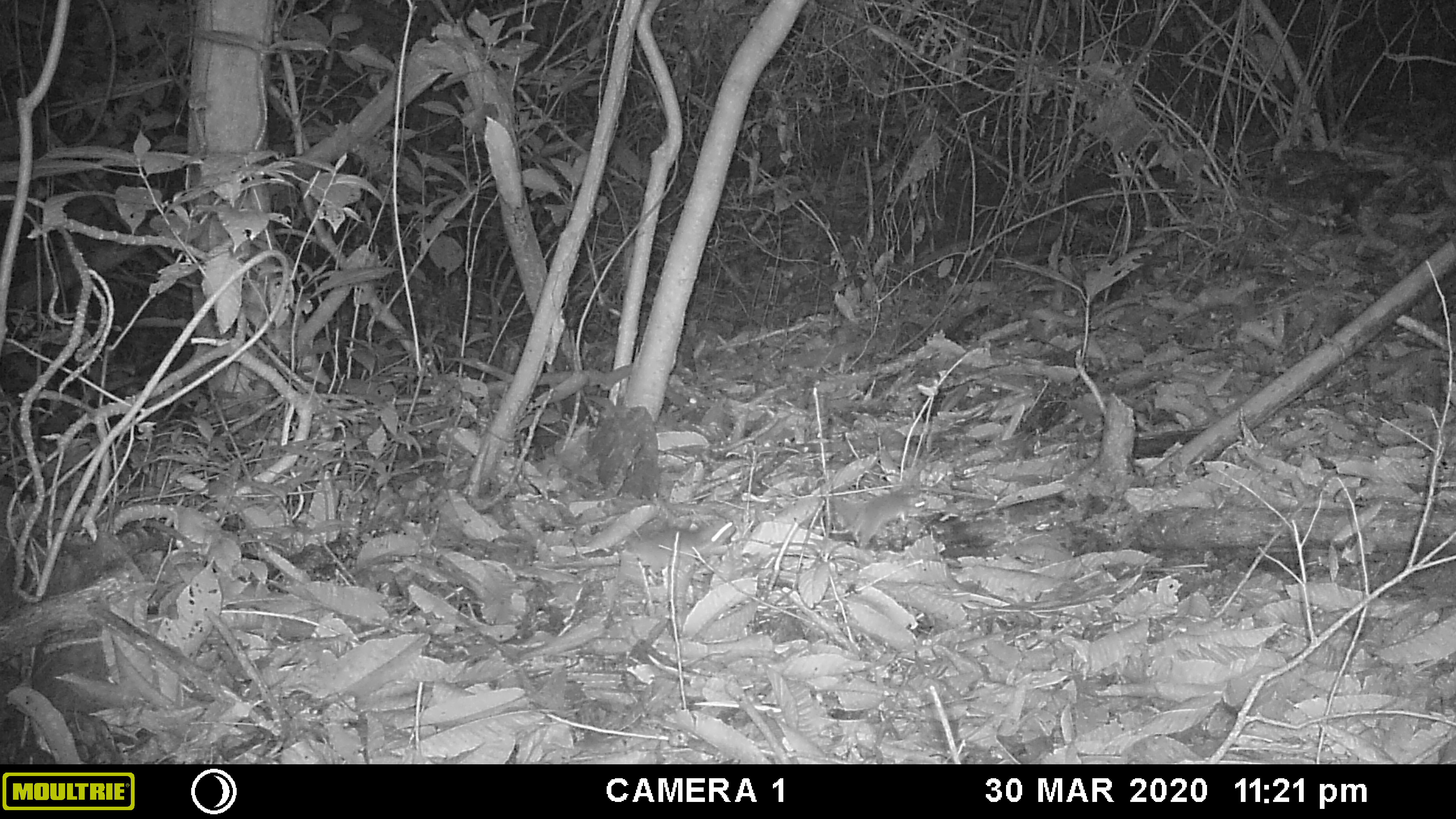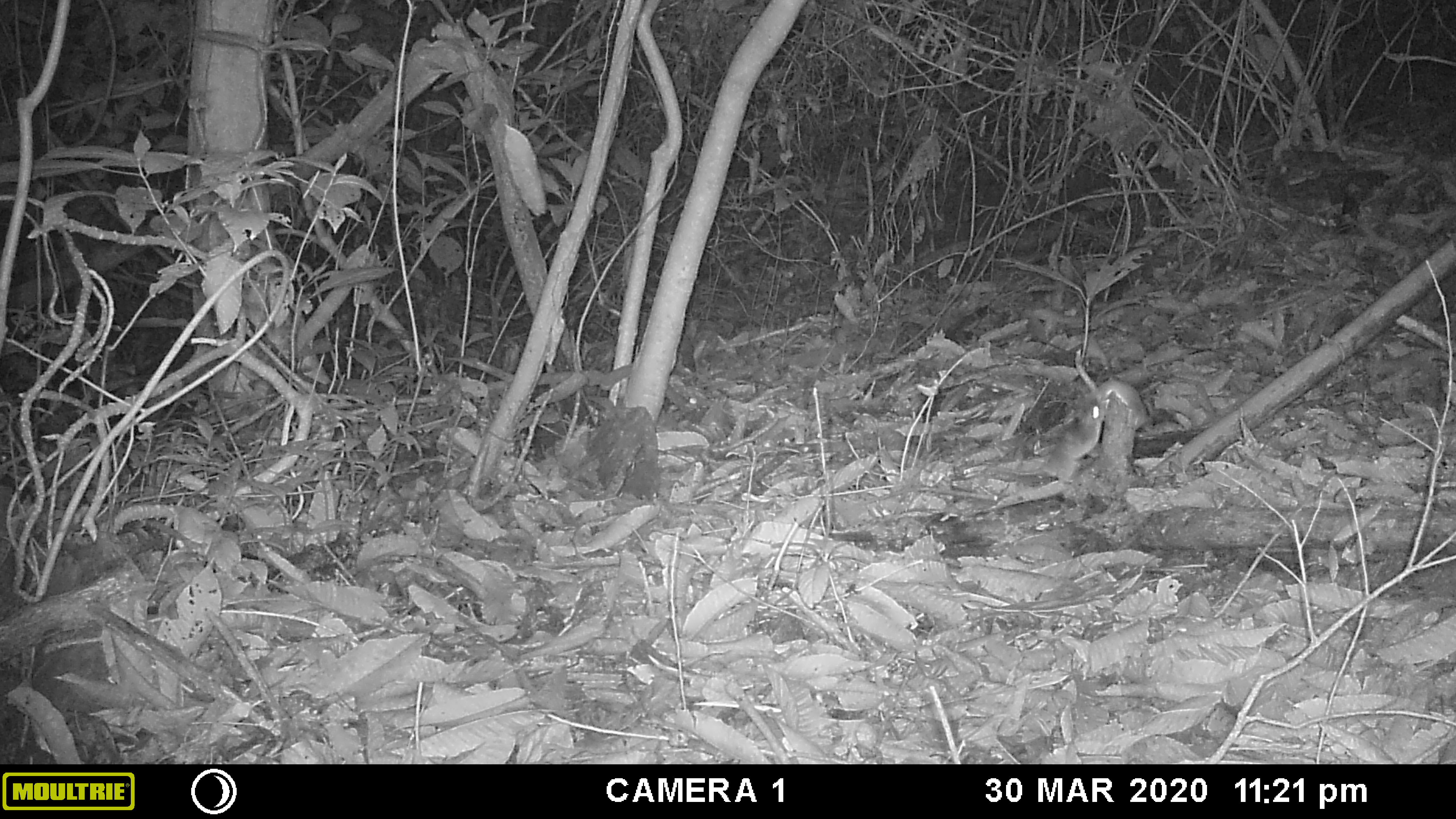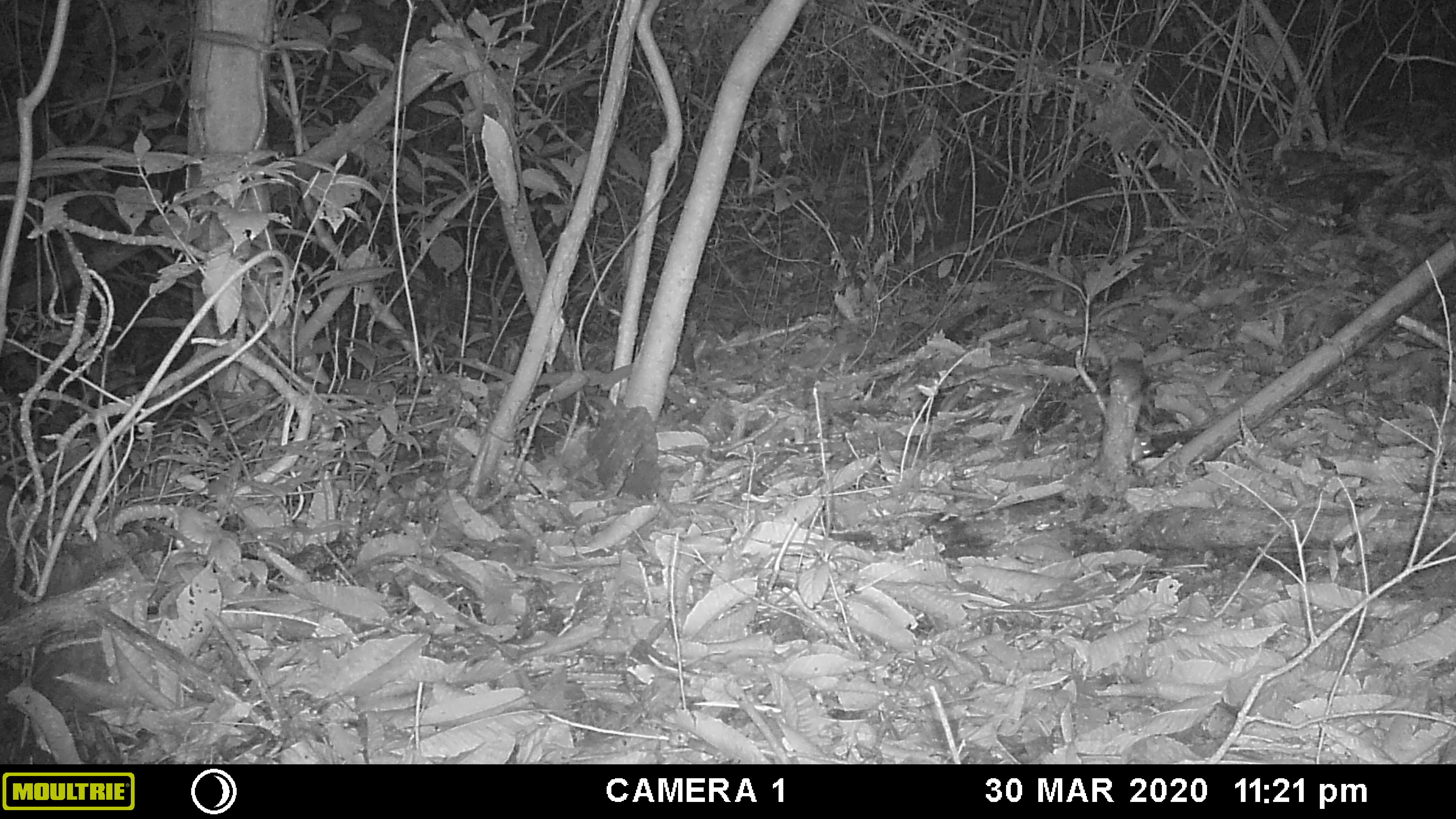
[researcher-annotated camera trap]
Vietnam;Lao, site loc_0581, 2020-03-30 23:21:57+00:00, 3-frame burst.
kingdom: Animalia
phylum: Chordata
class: Mammalia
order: Rodentia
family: Muridae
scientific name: Muridae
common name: old-world mice and rats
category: unidentified murid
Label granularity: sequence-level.